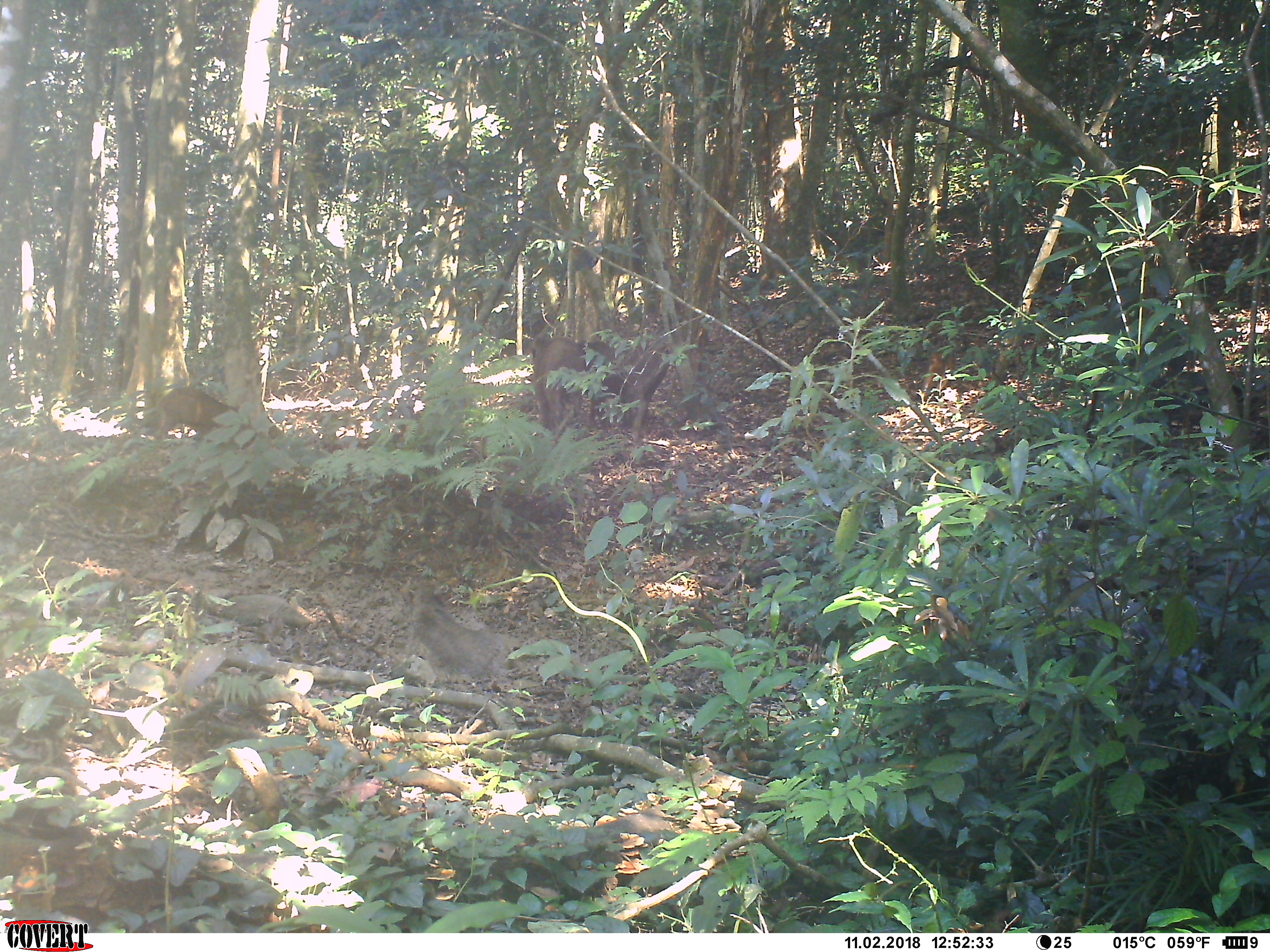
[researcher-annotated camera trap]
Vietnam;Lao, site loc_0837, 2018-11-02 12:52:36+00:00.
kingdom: Animalia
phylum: Chordata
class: Mammalia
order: Artiodactyla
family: Suidae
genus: Sus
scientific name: Sus scrofa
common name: eurasian wild pig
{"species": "eurasian wild pig (Sus scrofa)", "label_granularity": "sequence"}